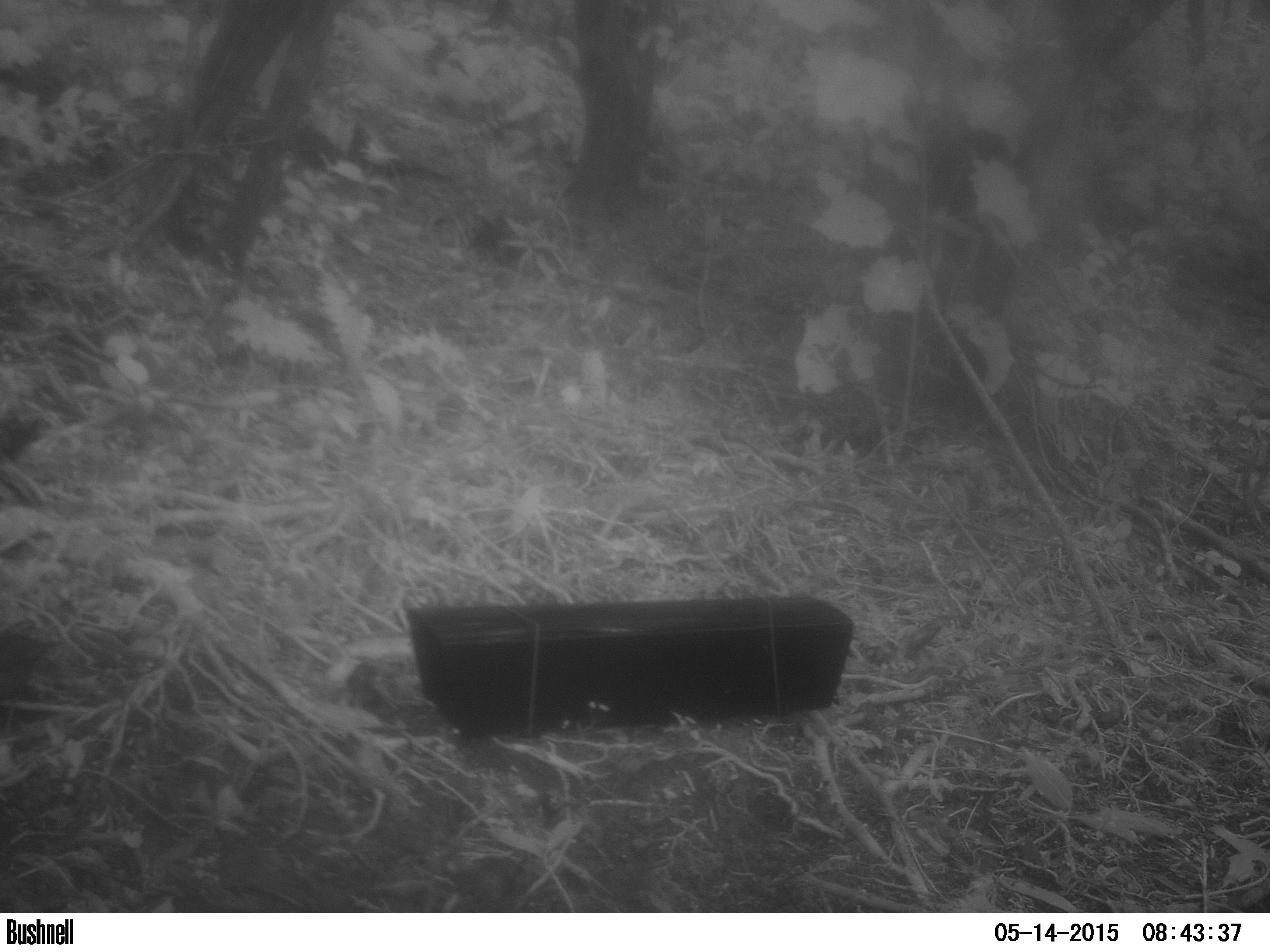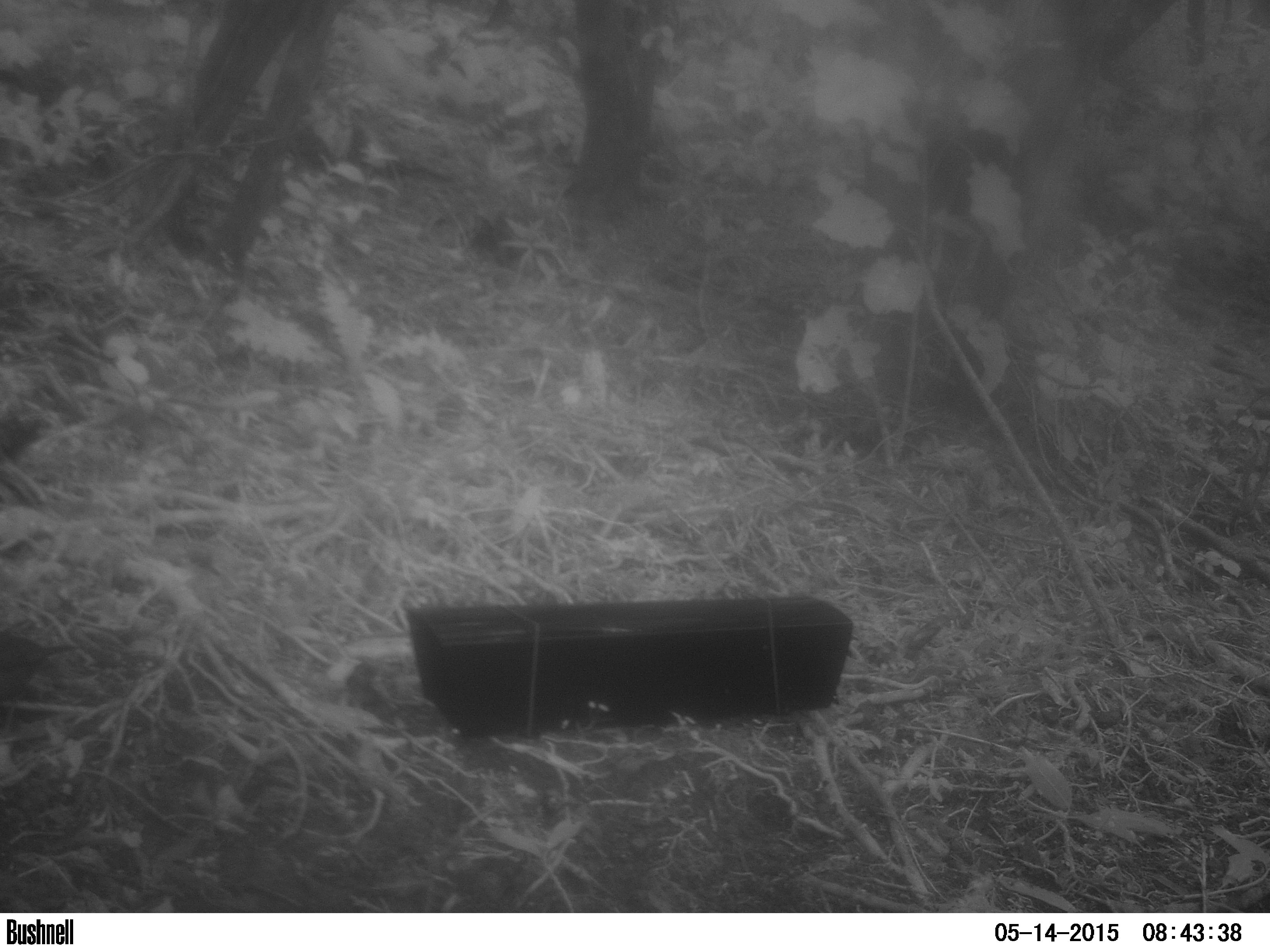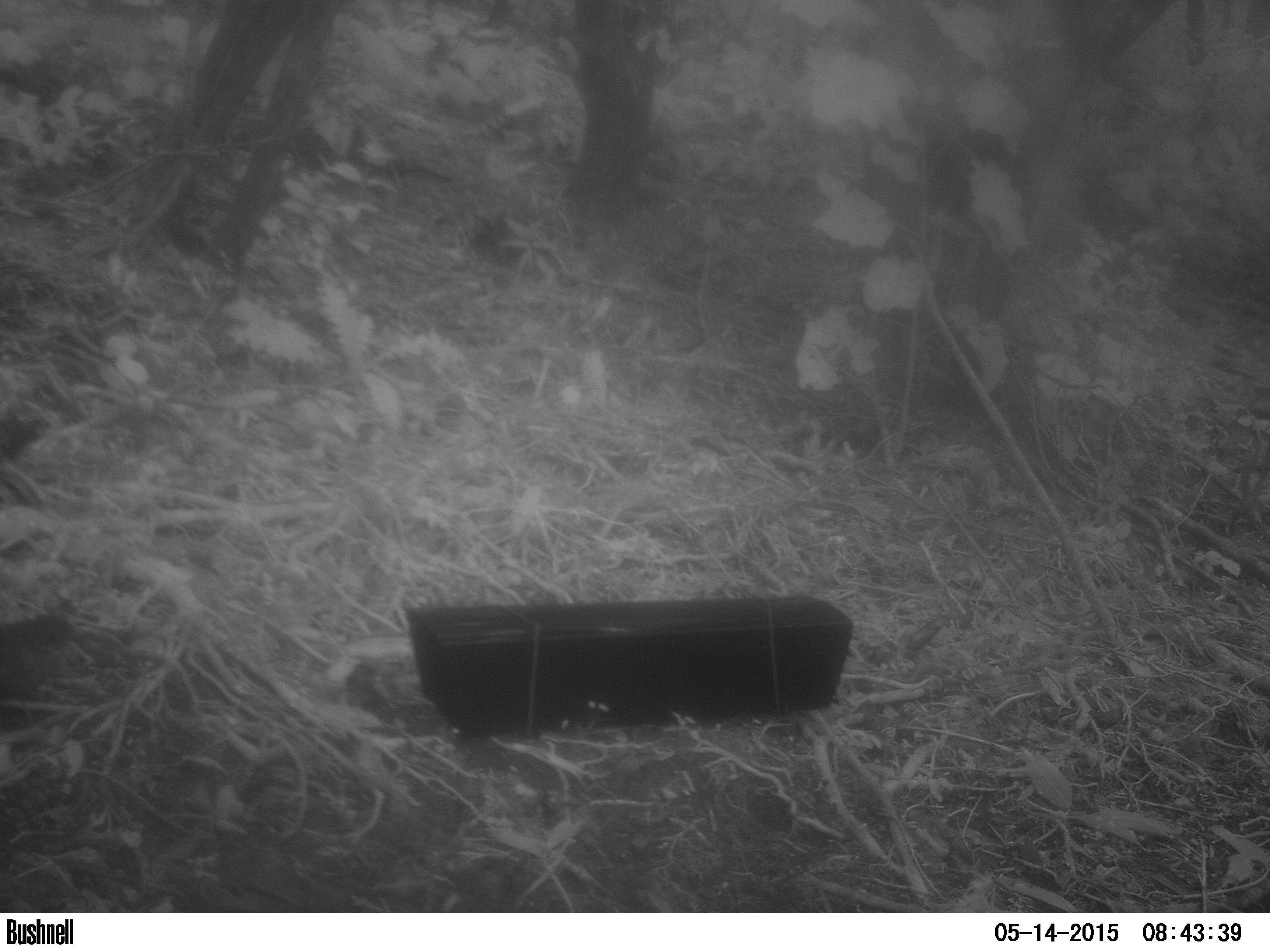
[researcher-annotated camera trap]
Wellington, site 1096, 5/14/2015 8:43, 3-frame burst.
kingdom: Animalia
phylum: Chordata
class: Aves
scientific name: Aves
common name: bird